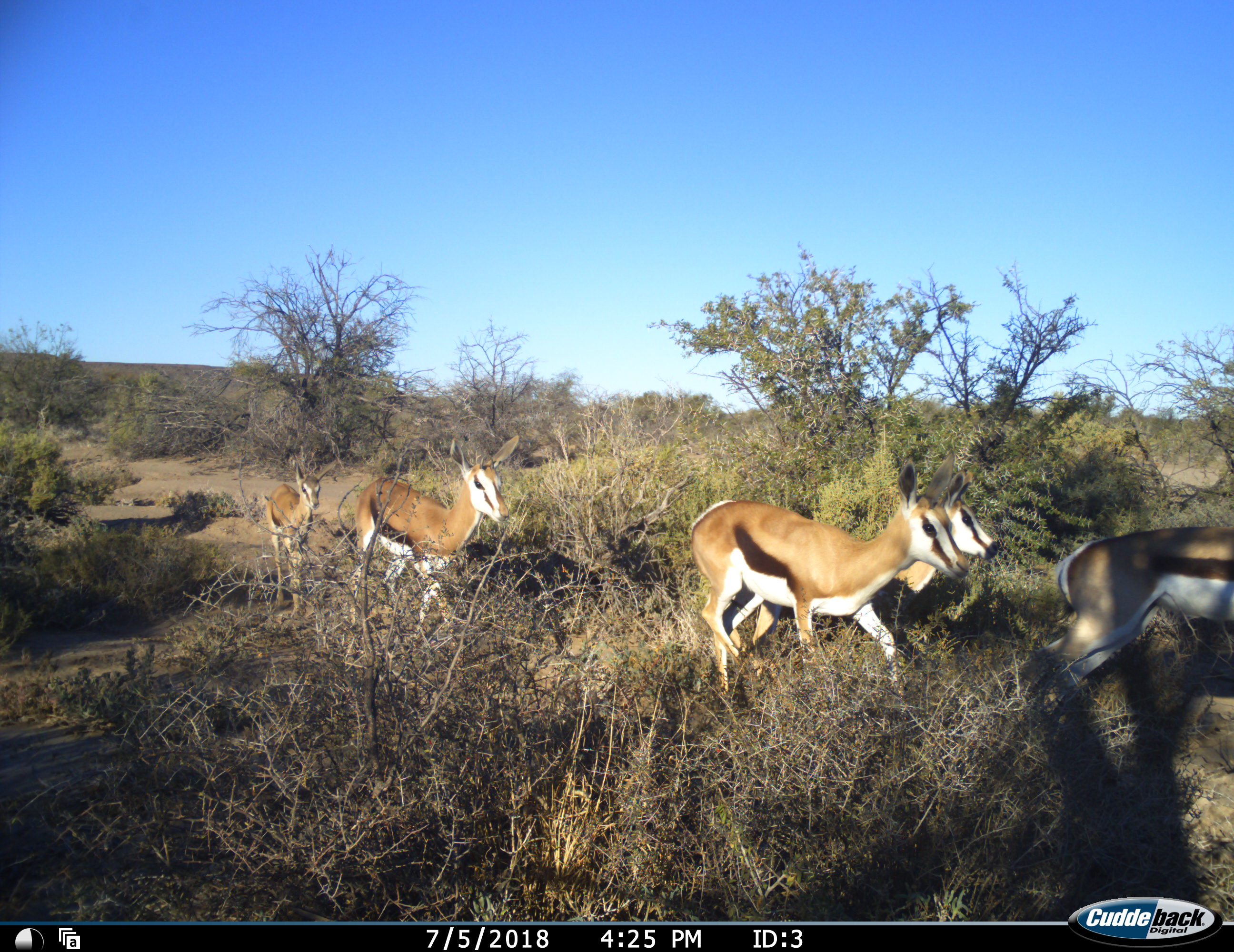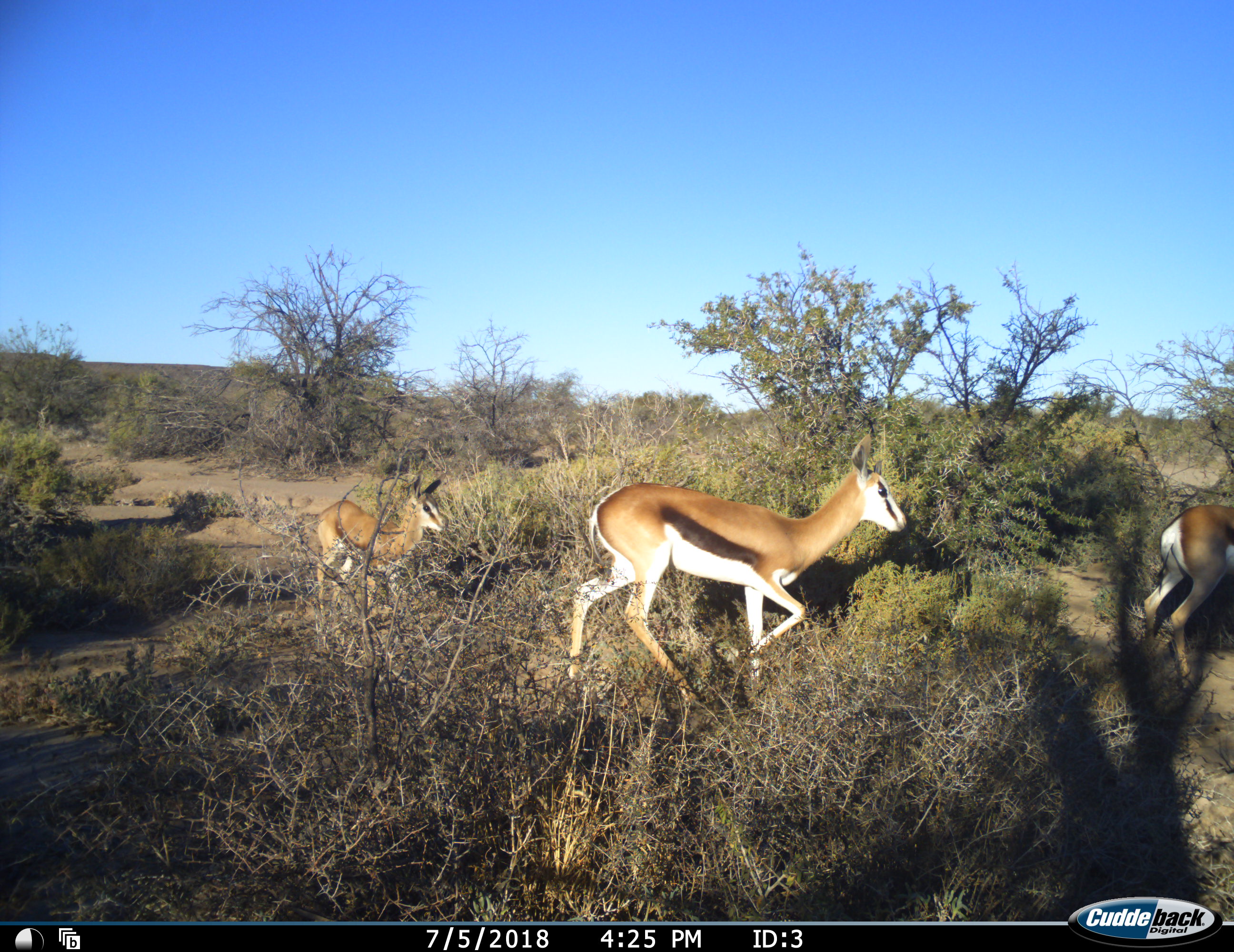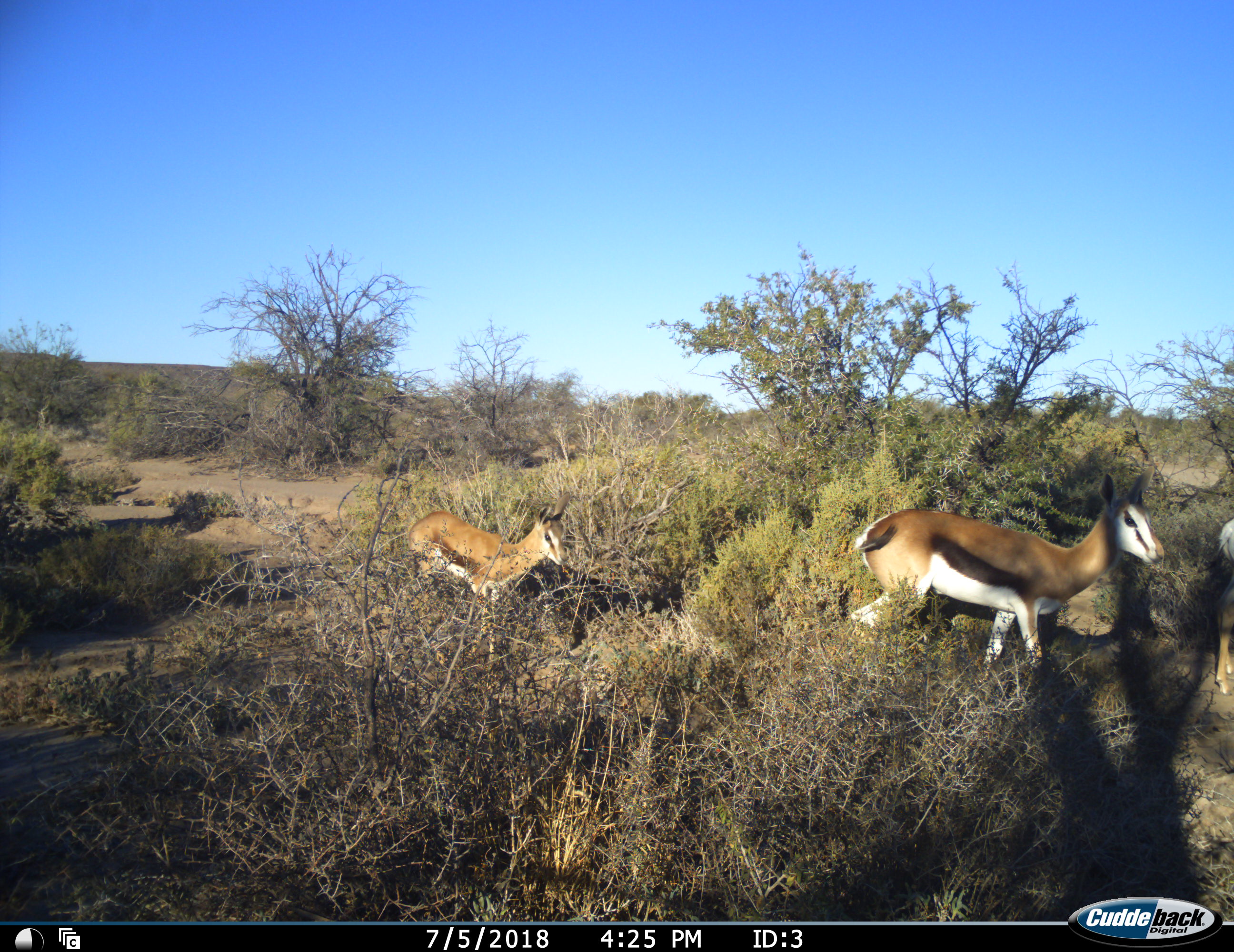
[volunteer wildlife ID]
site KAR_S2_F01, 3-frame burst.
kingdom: Animalia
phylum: Chordata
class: Mammalia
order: Artiodactyla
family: Bovidae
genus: Antidorcas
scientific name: Antidorcas marsupialis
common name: springbok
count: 5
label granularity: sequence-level